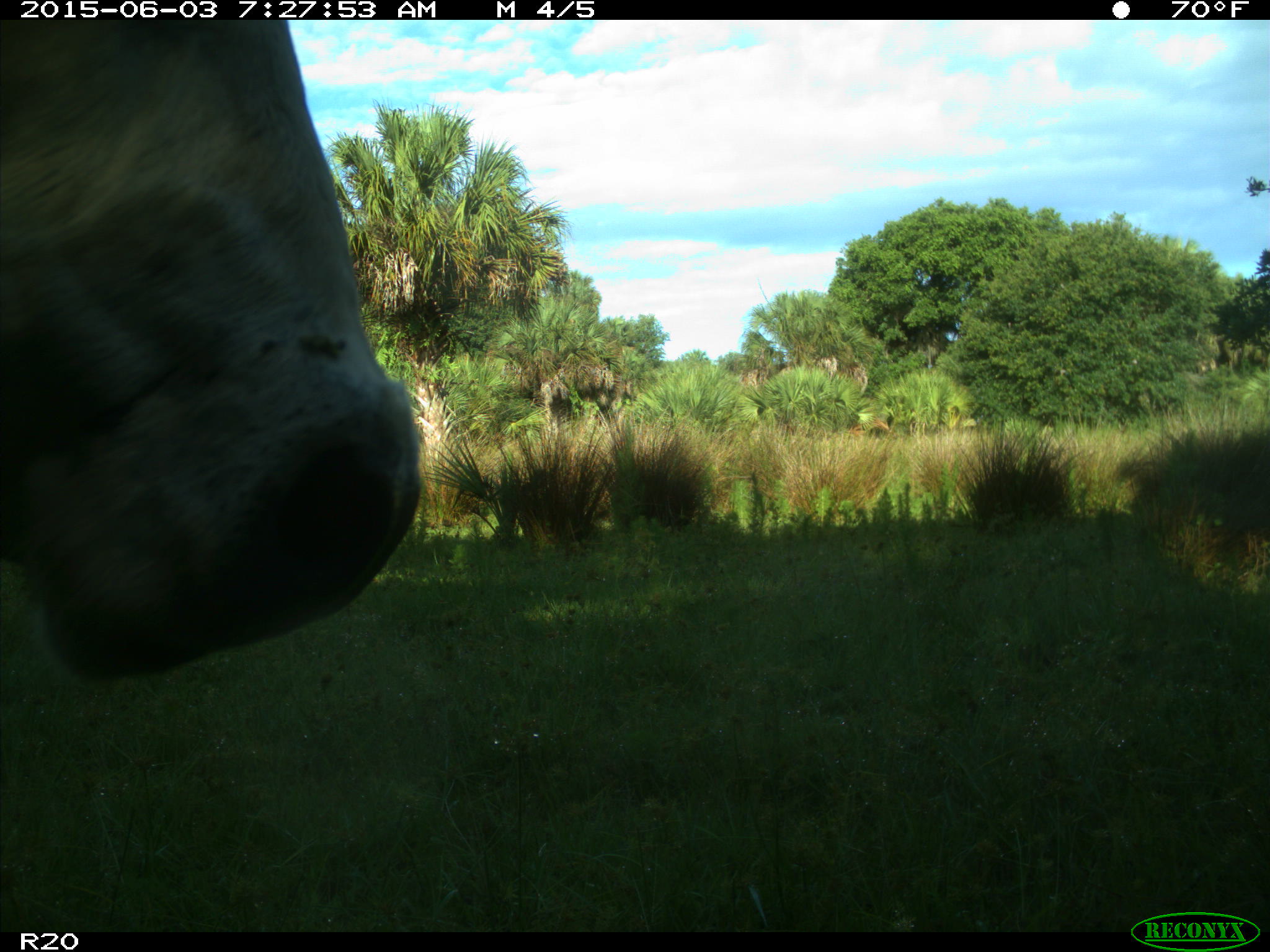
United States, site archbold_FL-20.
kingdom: Animalia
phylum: Chordata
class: Mammalia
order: Artiodactyla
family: Bovidae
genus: Bos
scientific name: Bos taurus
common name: domestic cow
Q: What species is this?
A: Bos taurus (domestic cow).